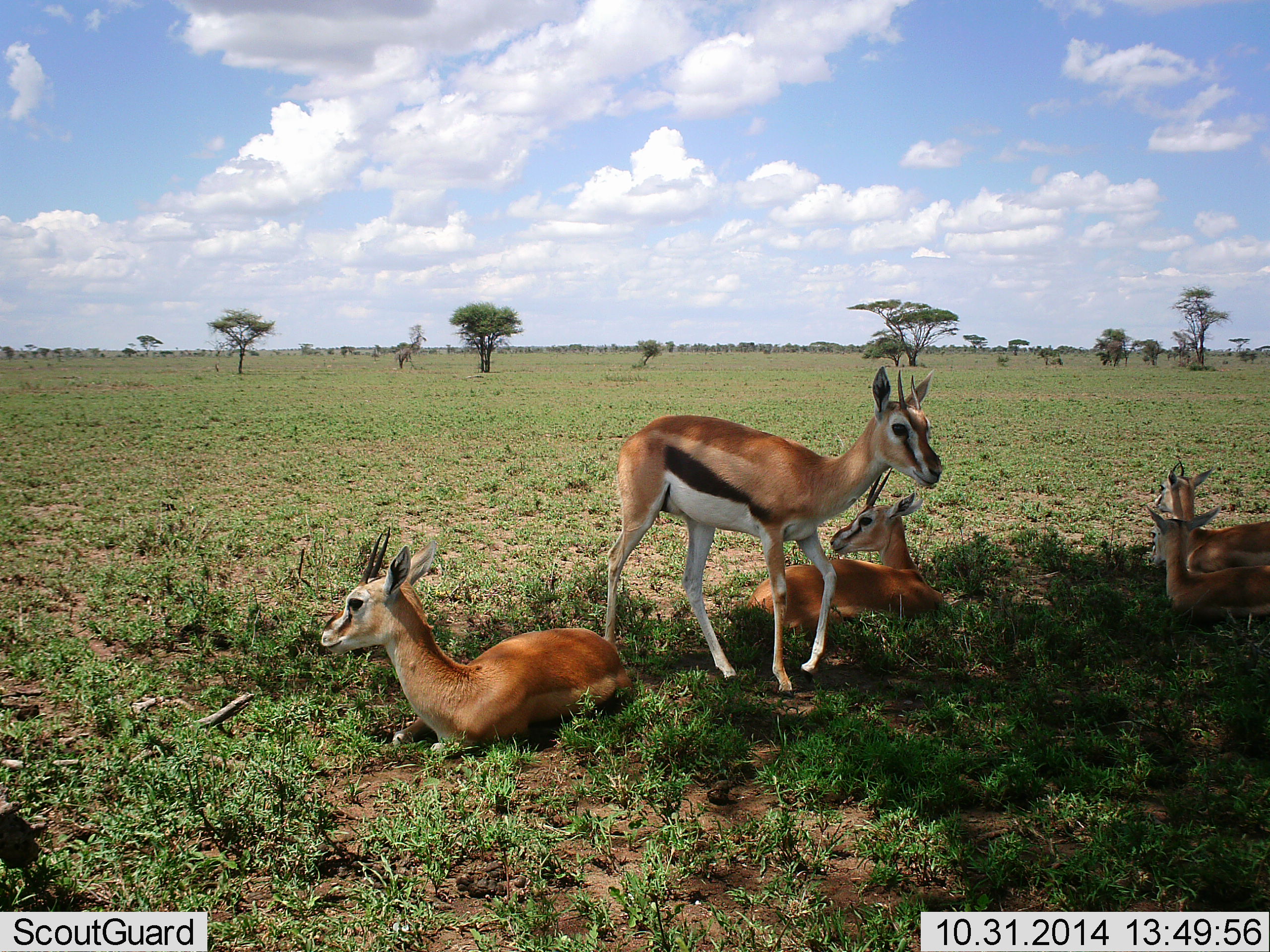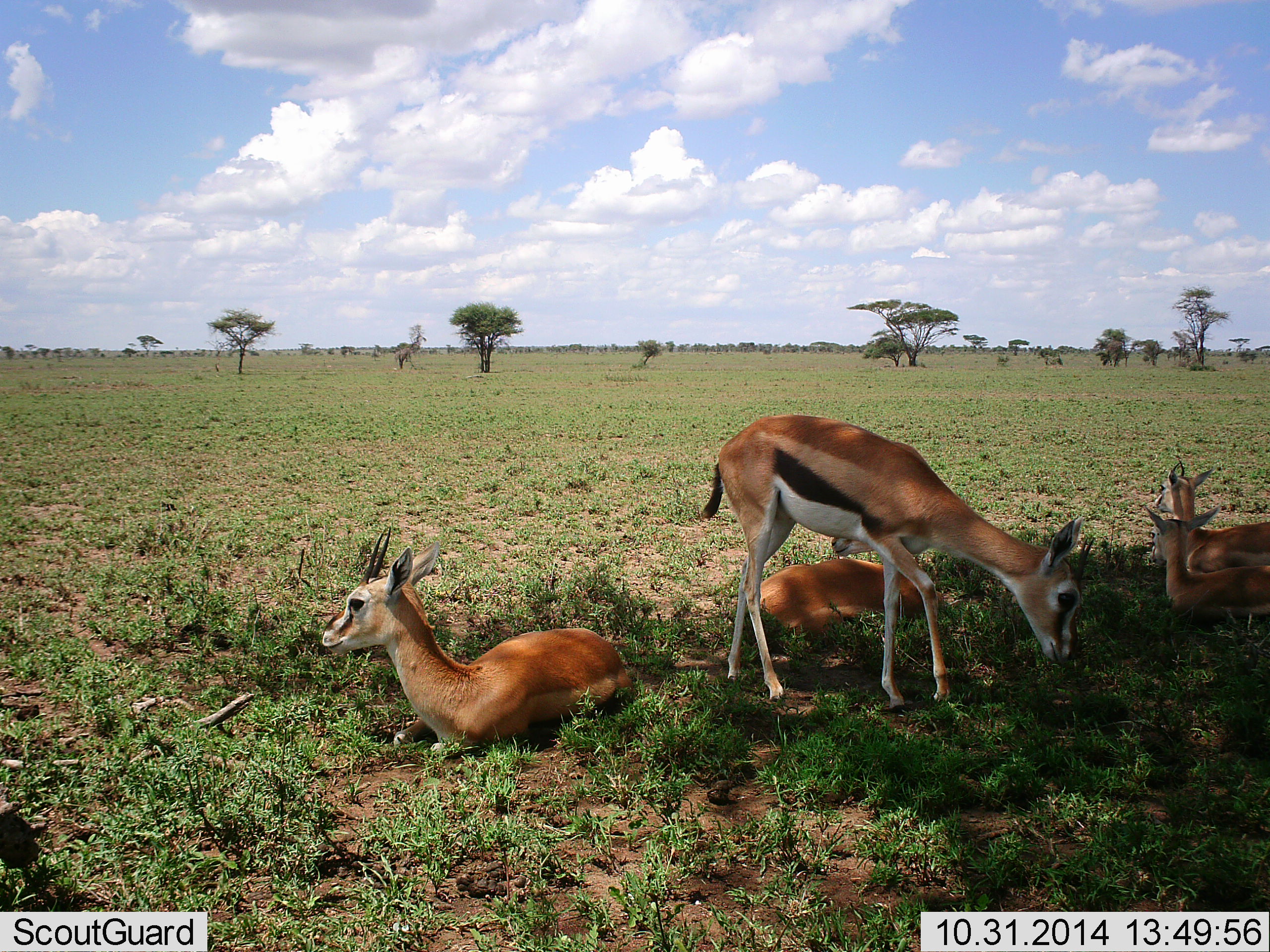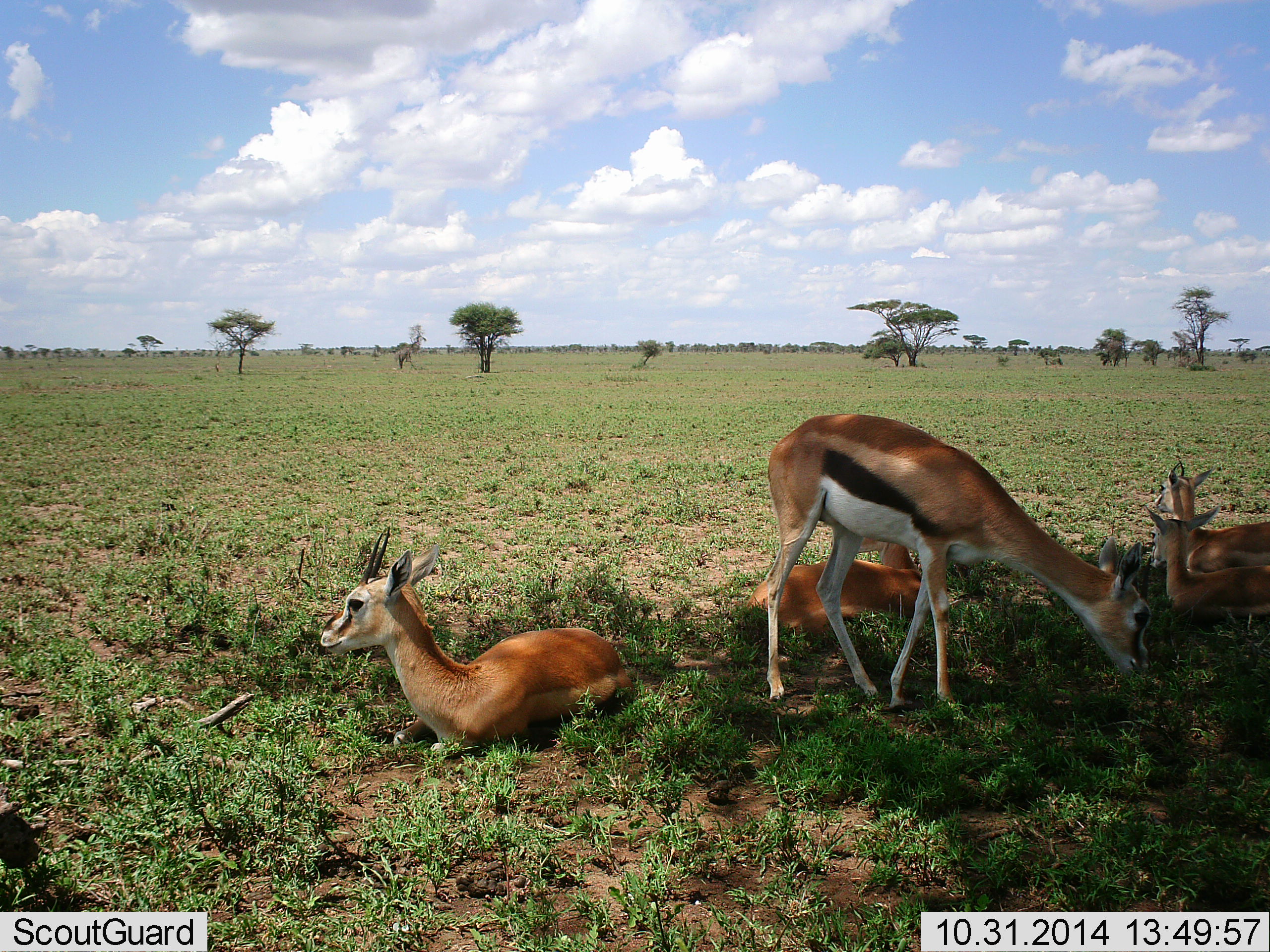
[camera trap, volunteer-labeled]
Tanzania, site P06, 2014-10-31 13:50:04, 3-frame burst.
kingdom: Animalia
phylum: Chordata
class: Mammalia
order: Artiodactyla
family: Bovidae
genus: Eudorcas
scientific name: Eudorcas thomsonii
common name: thomson's gazelle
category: gazellethomsons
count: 5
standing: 30%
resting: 100%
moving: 40%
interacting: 0%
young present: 10%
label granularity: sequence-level